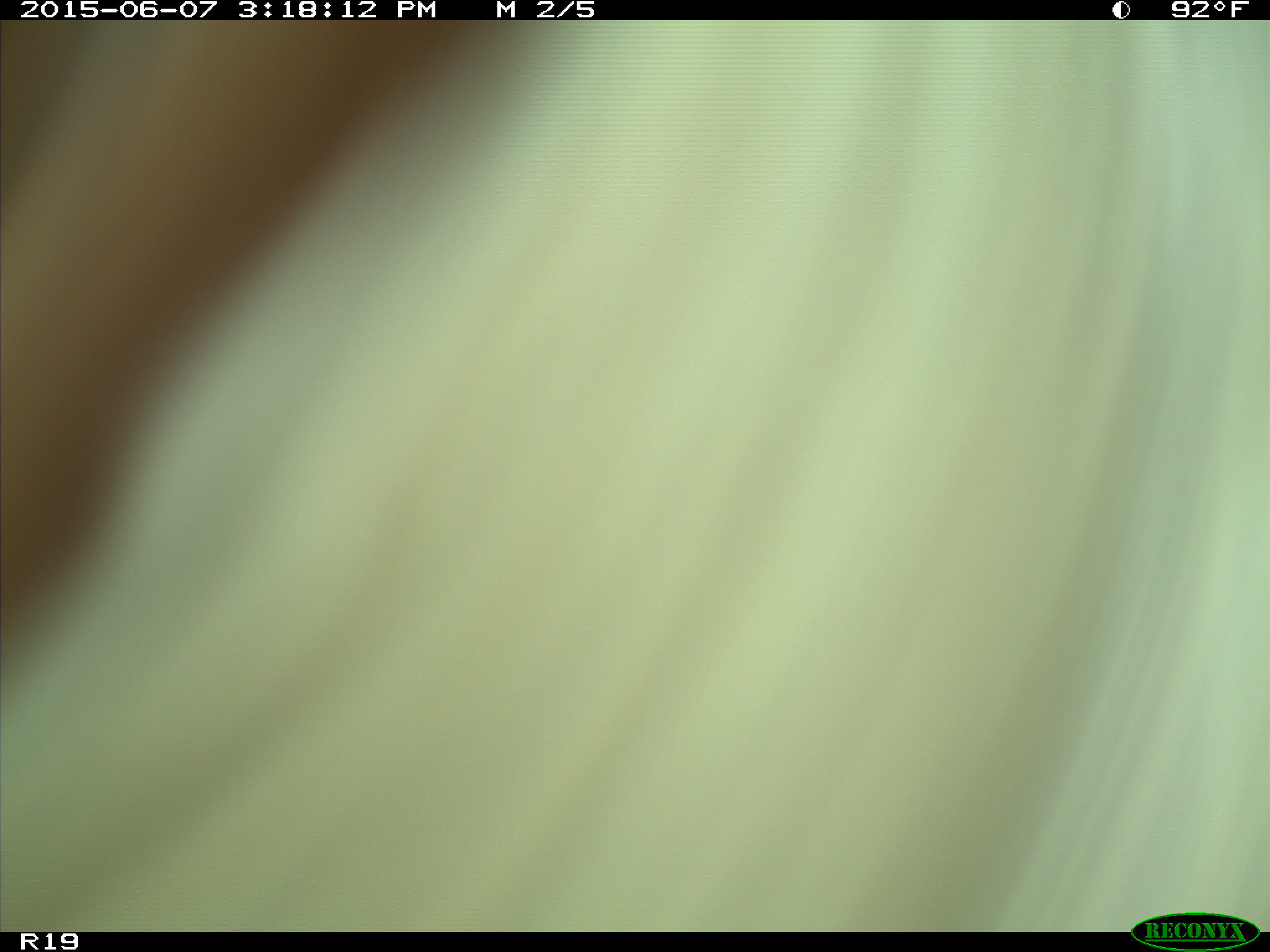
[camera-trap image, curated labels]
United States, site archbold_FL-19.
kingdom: Animalia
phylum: Chordata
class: Mammalia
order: Artiodactyla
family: Bovidae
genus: Bos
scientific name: Bos taurus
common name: domestic cow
Bos taurus (domestic cow).